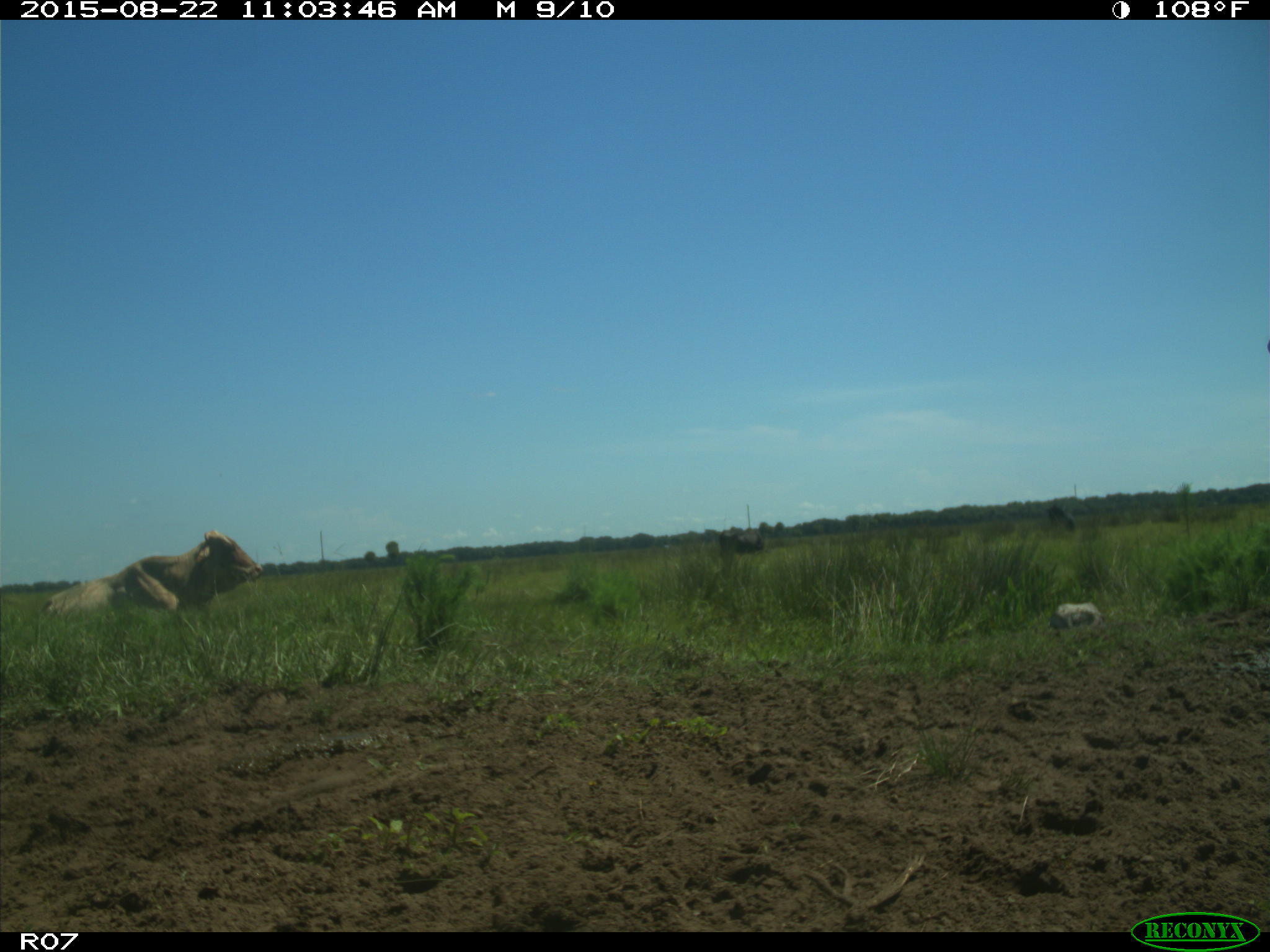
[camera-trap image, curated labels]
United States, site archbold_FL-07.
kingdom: Animalia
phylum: Chordata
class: Mammalia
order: Artiodactyla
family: Bovidae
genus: Bos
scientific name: Bos taurus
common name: domestic cow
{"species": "Bos taurus (domestic cow)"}